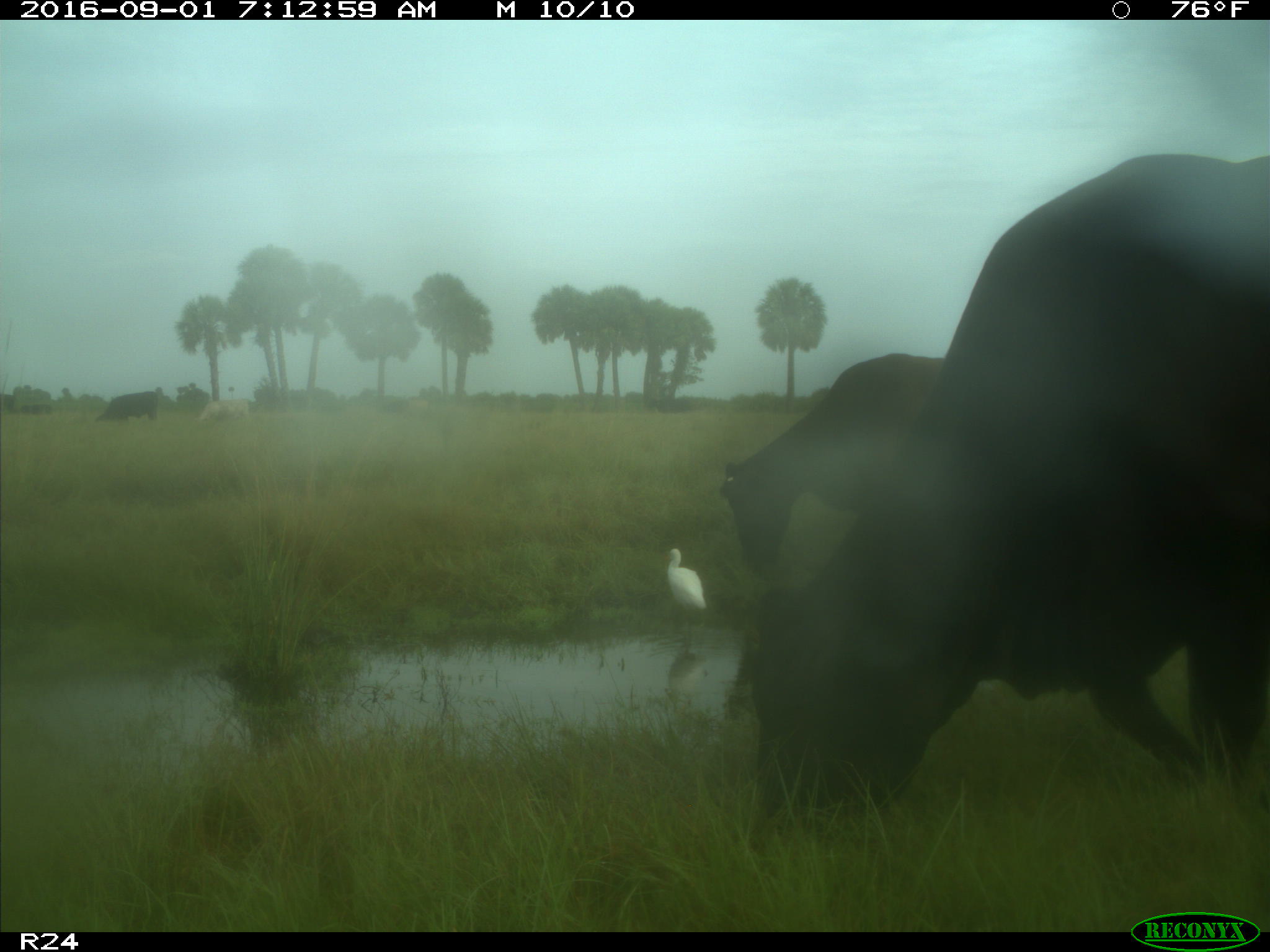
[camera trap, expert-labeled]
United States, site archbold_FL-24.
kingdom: Animalia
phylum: Chordata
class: Mammalia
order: Artiodactyla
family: Bovidae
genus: Bos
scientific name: Bos taurus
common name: domestic cow